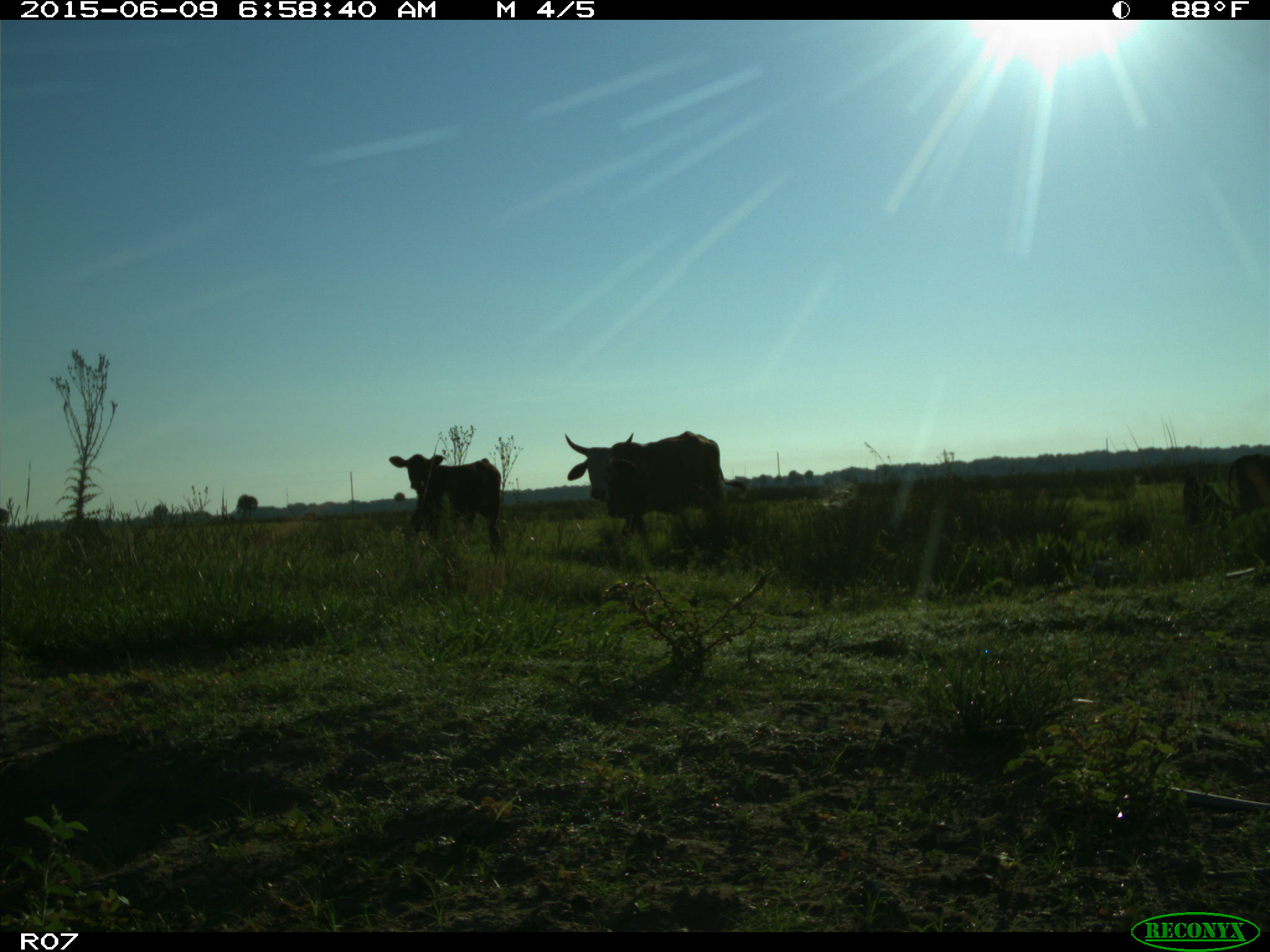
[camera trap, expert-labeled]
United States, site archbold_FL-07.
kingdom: Animalia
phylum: Chordata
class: Mammalia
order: Artiodactyla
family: Bovidae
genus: Bos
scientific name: Bos taurus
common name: domestic cow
Bos taurus (domestic cow).